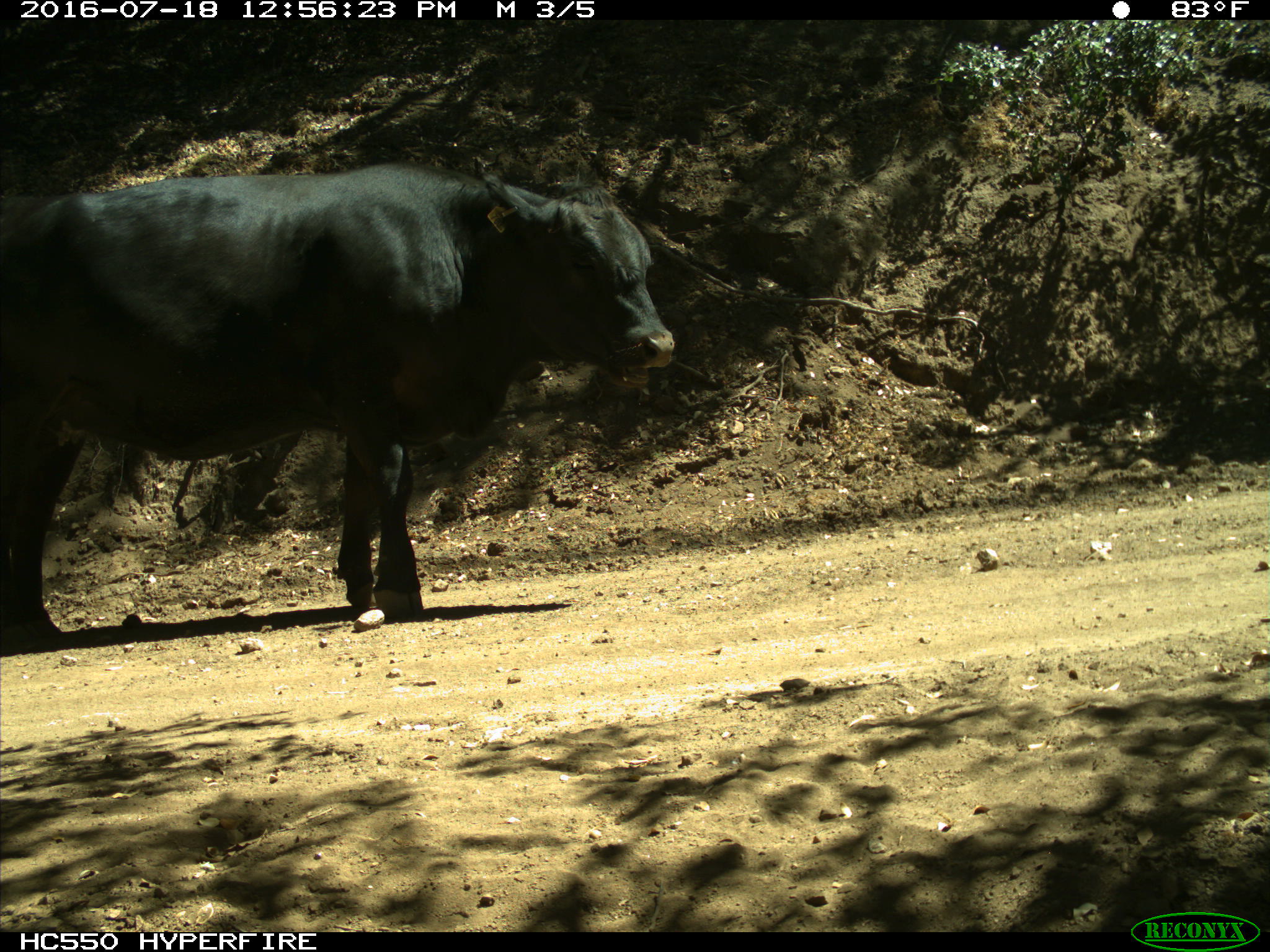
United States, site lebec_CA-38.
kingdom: Animalia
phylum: Chordata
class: Mammalia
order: Artiodactyla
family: Bovidae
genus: Bos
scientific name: Bos taurus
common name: domestic cow